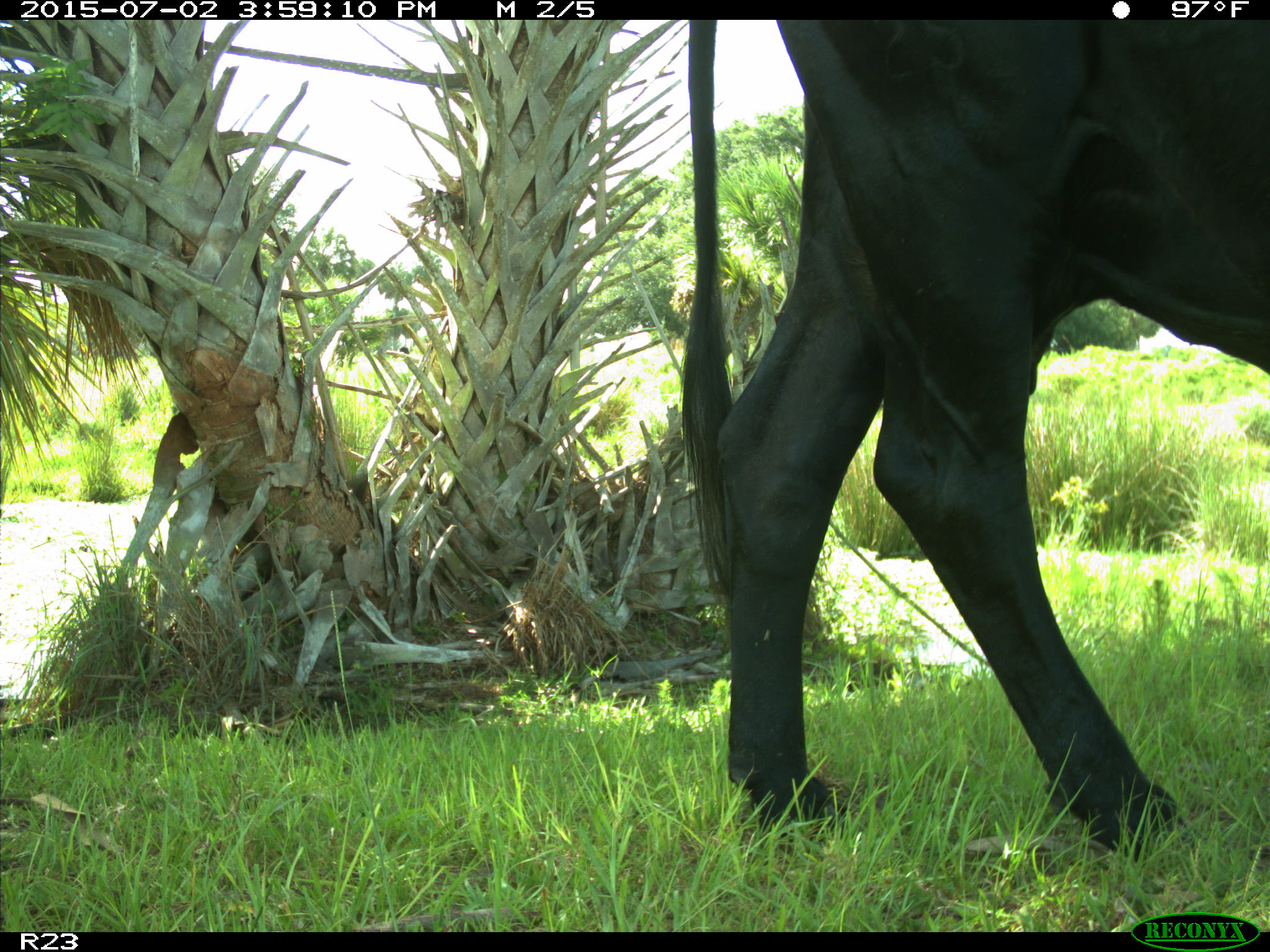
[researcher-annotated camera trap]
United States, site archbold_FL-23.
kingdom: Animalia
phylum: Chordata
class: Mammalia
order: Artiodactyla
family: Bovidae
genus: Bos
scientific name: Bos taurus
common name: domestic cow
Bos taurus (domestic cow).